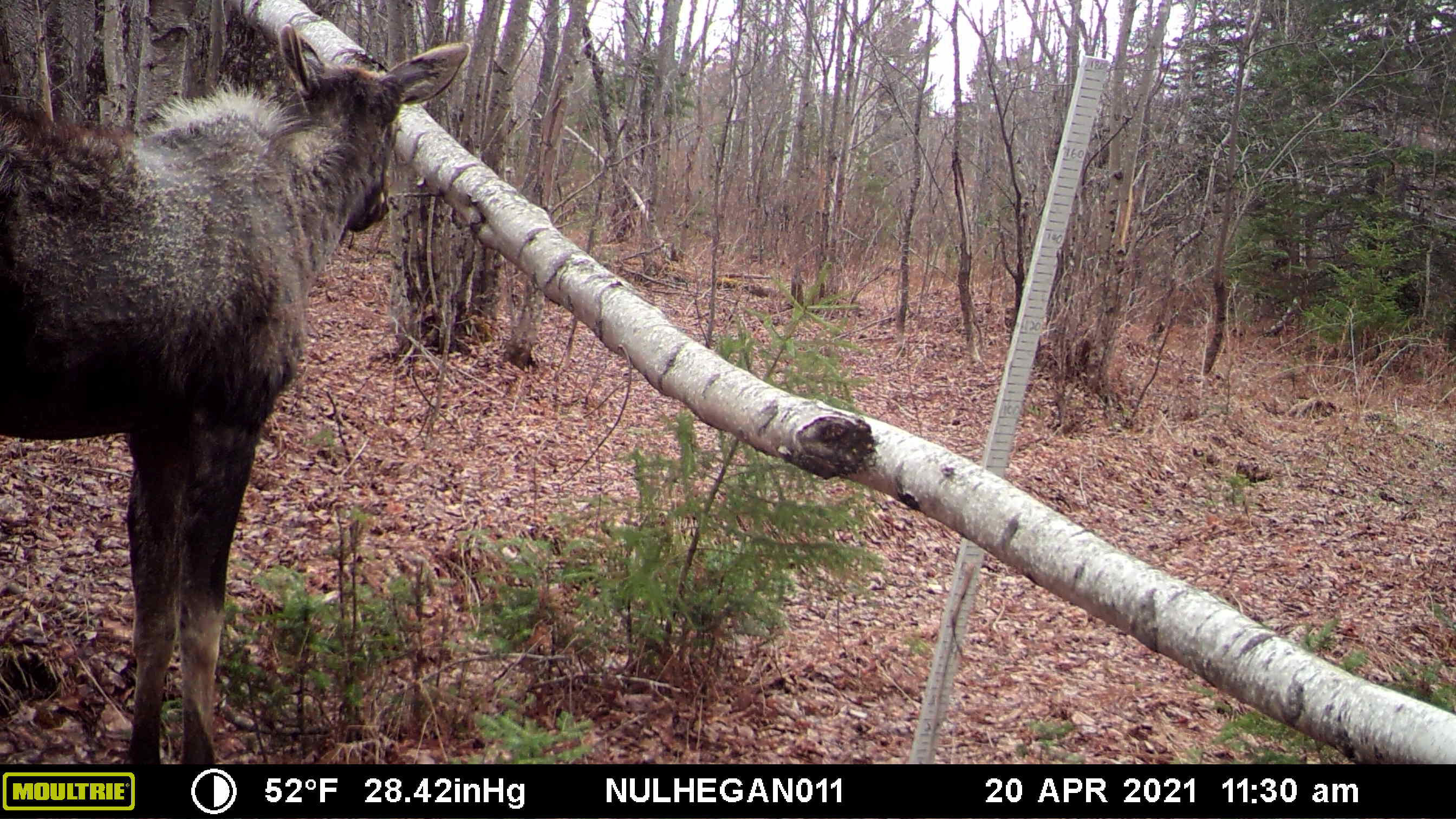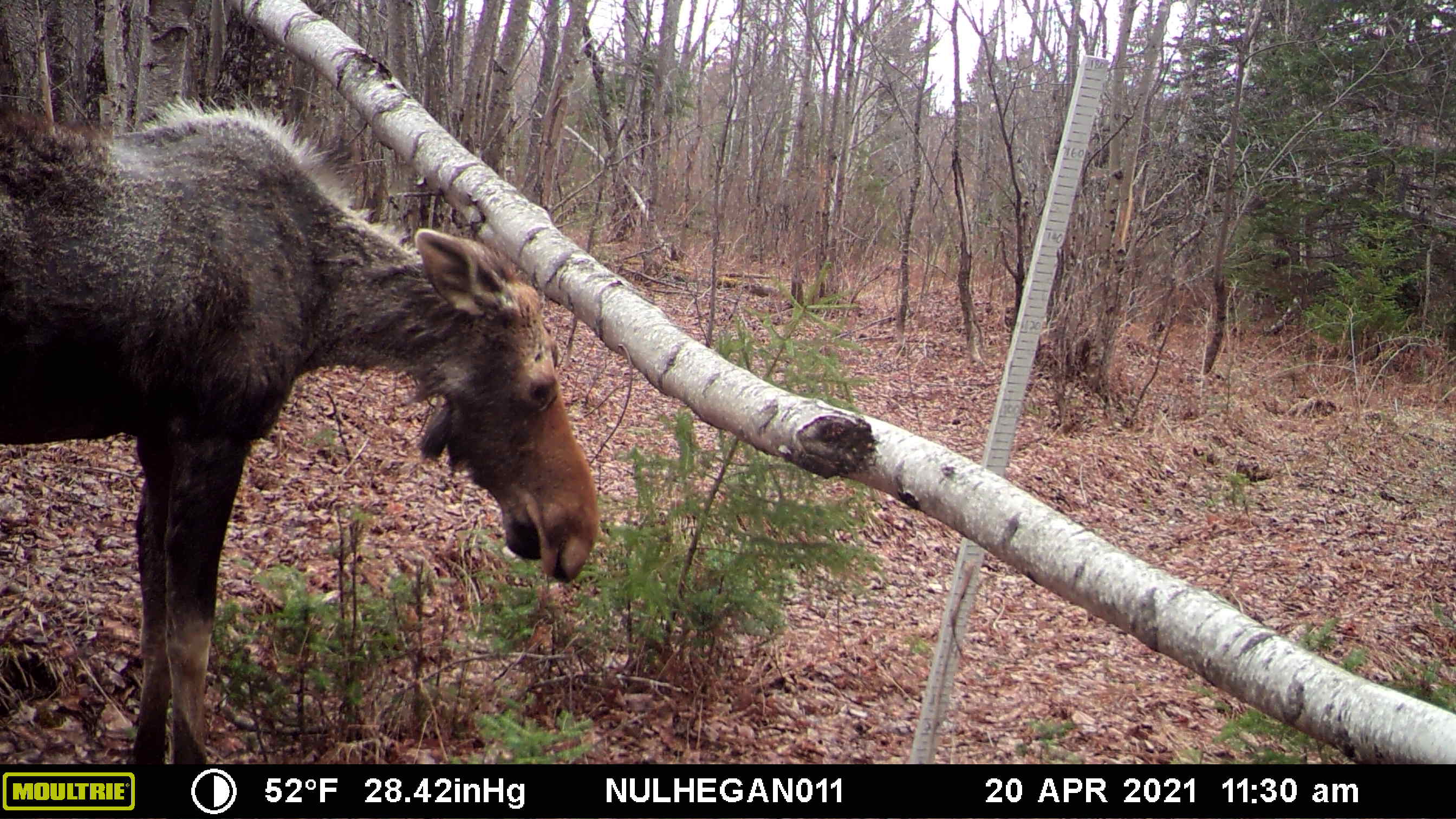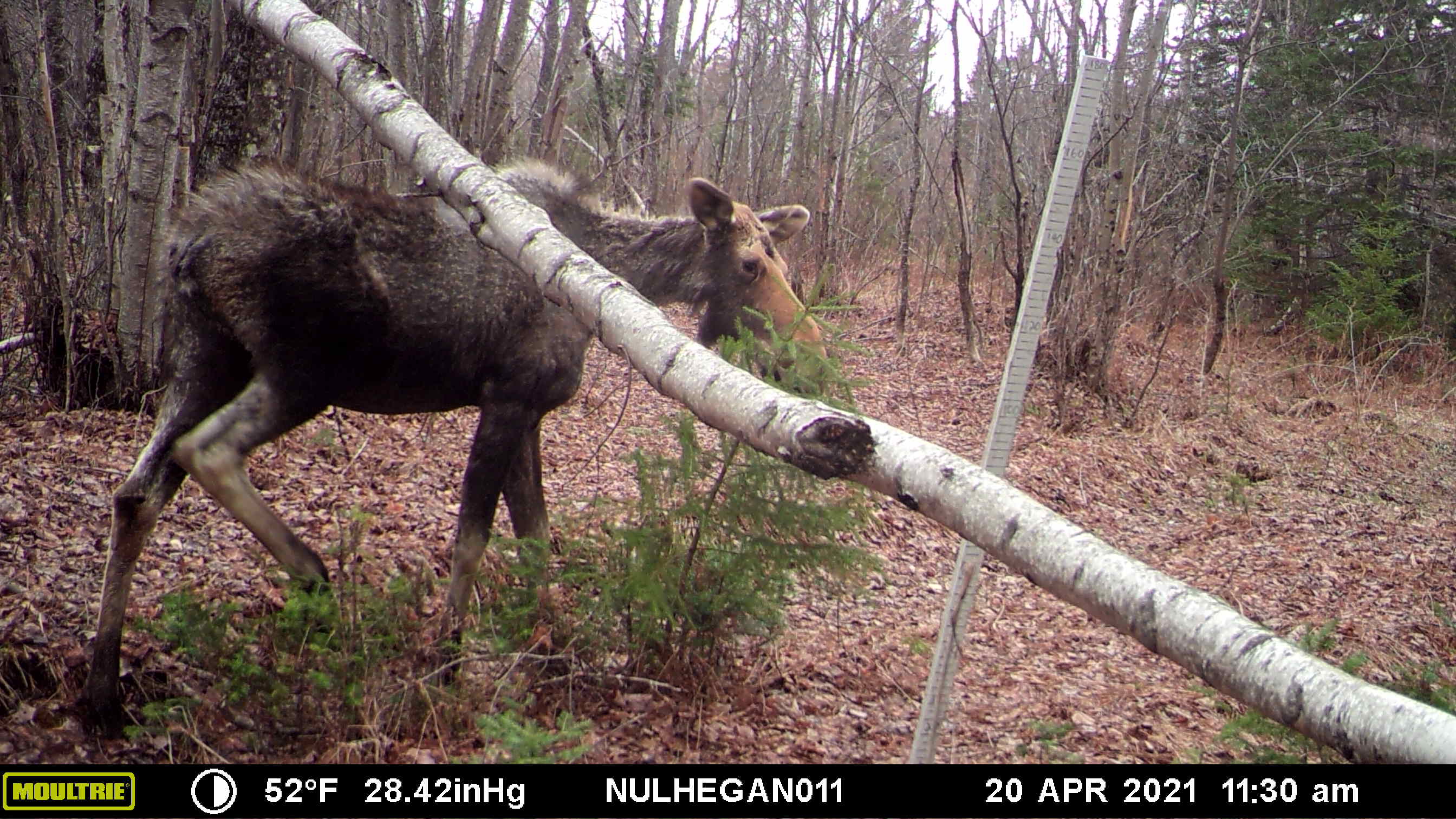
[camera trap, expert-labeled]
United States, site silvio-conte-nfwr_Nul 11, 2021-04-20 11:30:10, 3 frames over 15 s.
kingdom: Animalia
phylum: Chordata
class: Mammalia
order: Artiodactyla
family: Cervidae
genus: Alces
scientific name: Alces alces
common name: moose